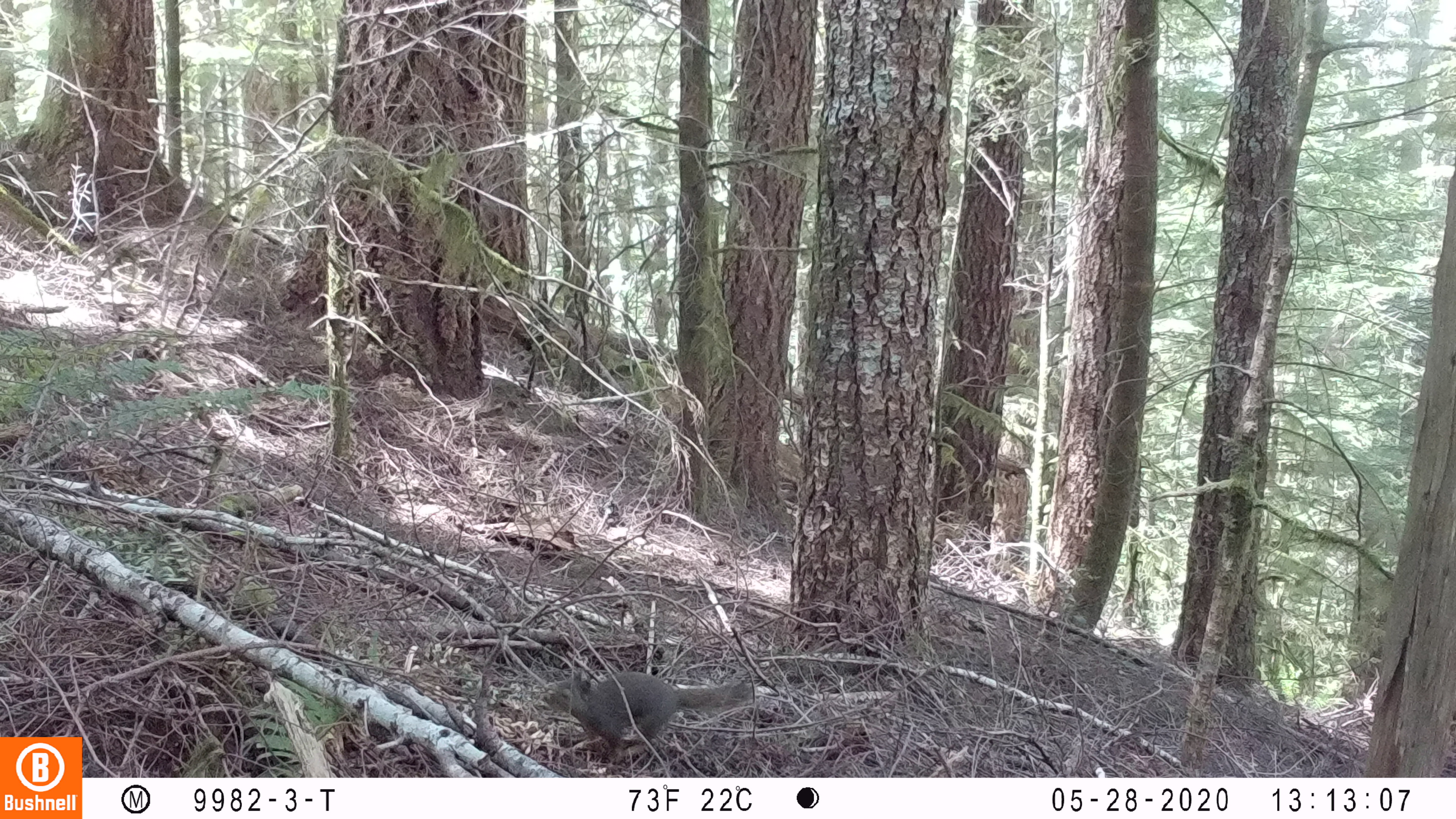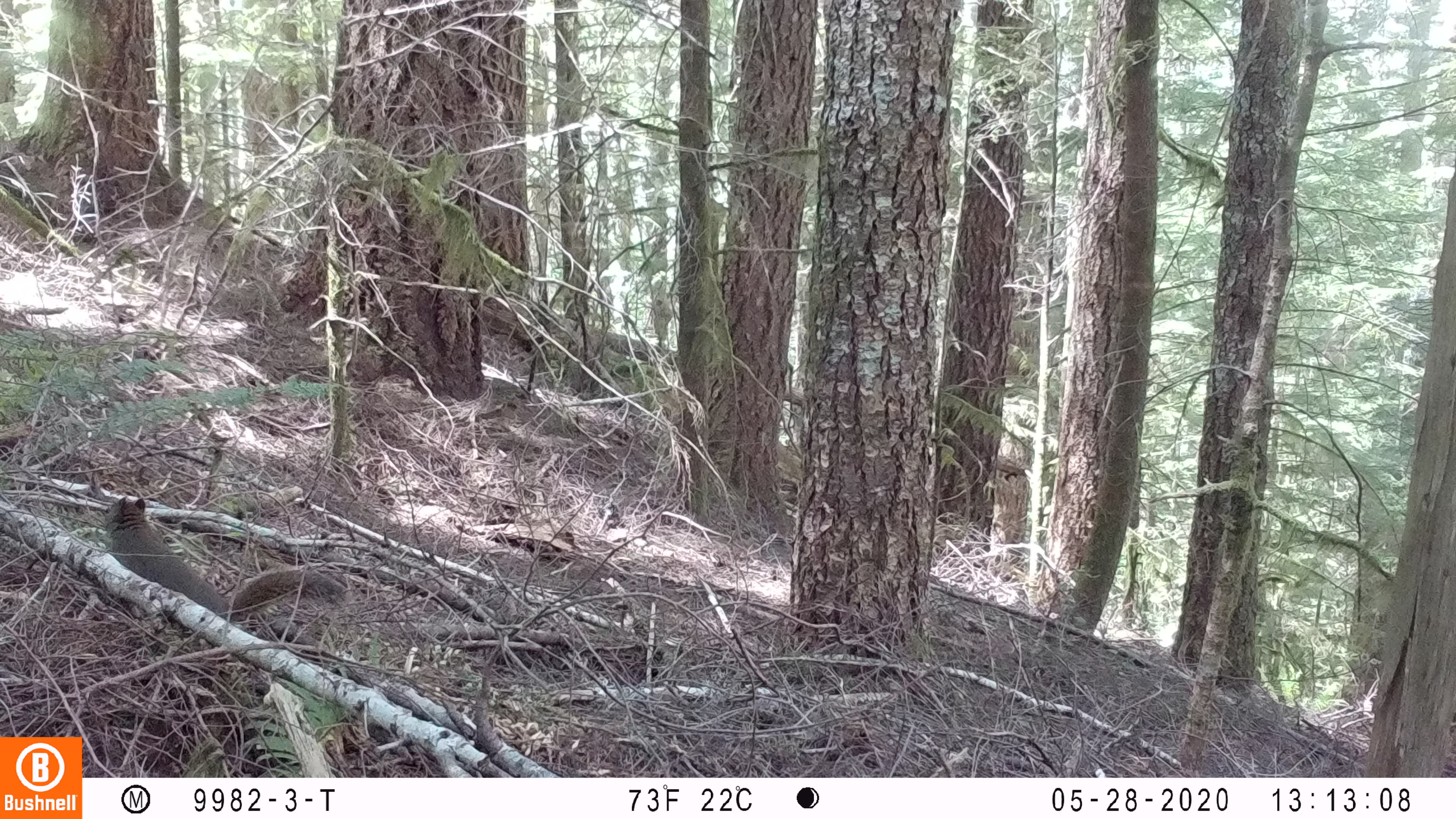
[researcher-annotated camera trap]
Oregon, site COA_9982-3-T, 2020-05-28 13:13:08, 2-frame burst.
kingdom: Animalia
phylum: Chordata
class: Mammalia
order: Rodentia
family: Sciuridae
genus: Tamiasciurus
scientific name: Tamiasciurus douglasii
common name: douglas squirrel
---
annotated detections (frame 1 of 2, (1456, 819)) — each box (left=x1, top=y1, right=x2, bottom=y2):
douglas squirrel: (left=541, top=675, right=758, bottom=748)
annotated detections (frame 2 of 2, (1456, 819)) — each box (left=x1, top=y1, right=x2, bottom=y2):
douglas squirrel: (left=101, top=496, right=344, bottom=627)